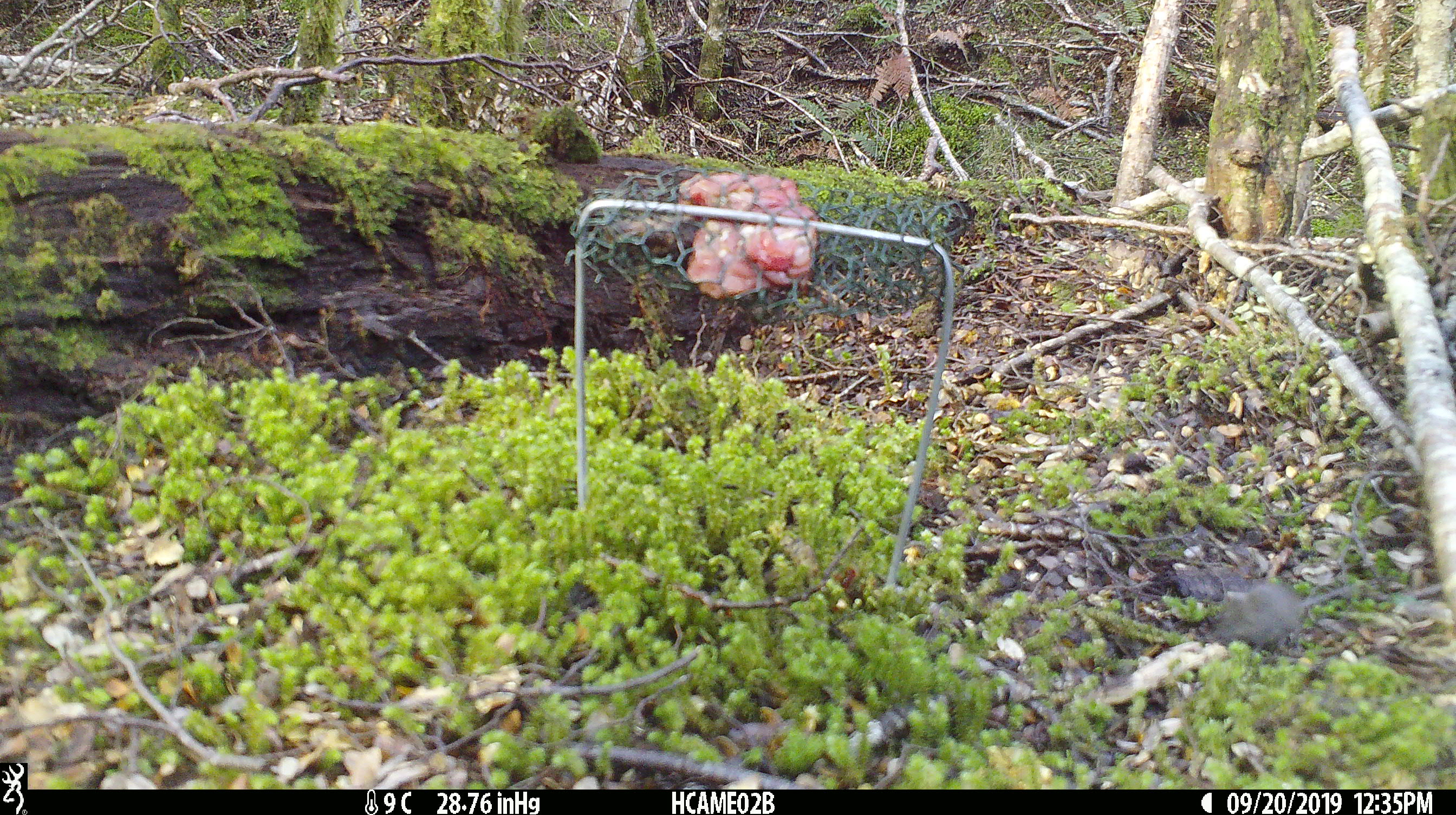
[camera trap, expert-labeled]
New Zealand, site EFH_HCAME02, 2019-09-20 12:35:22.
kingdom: Animalia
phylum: Chordata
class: Mammalia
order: Rodentia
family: Muridae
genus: Mus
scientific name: Mus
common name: mouse